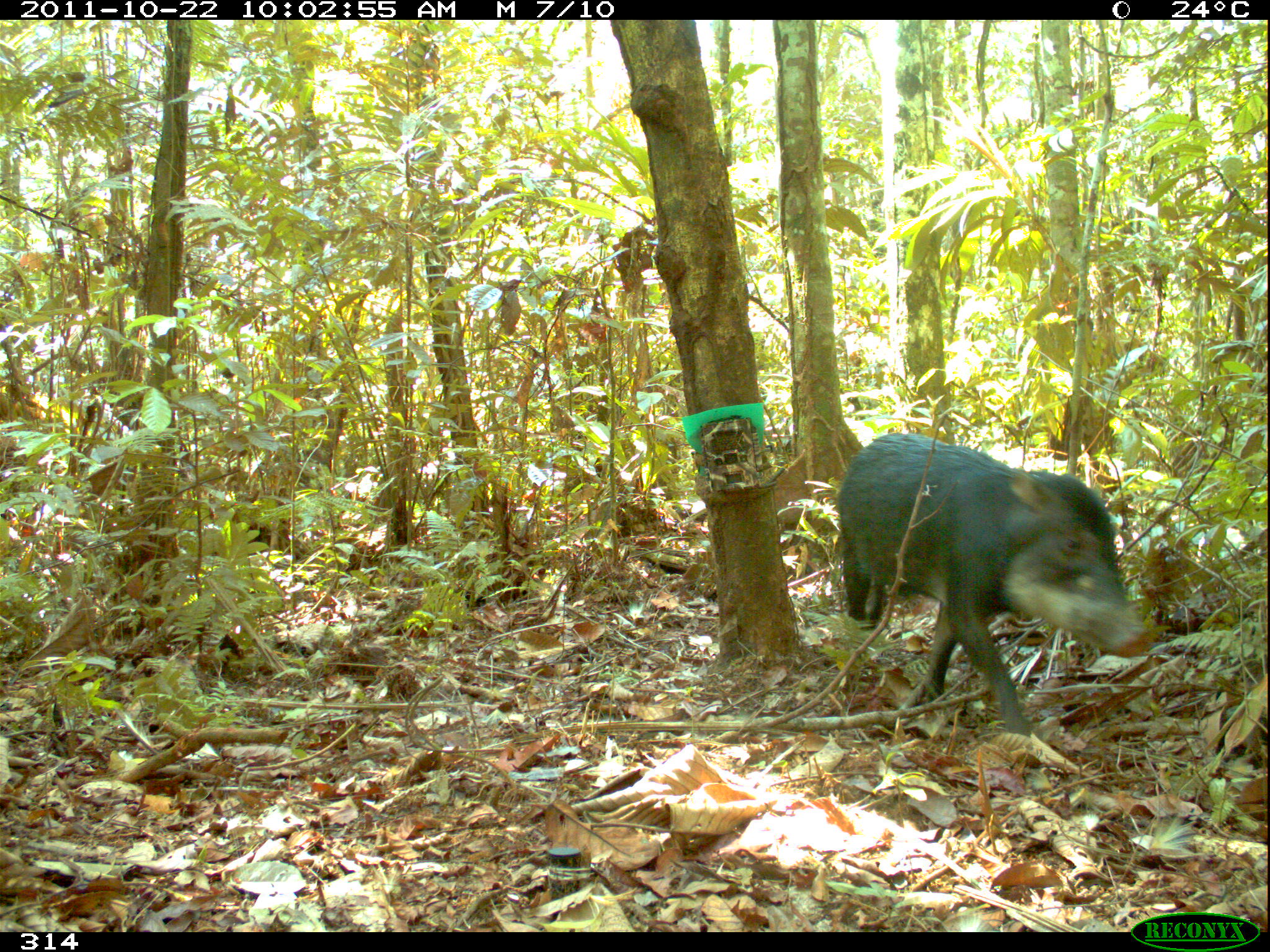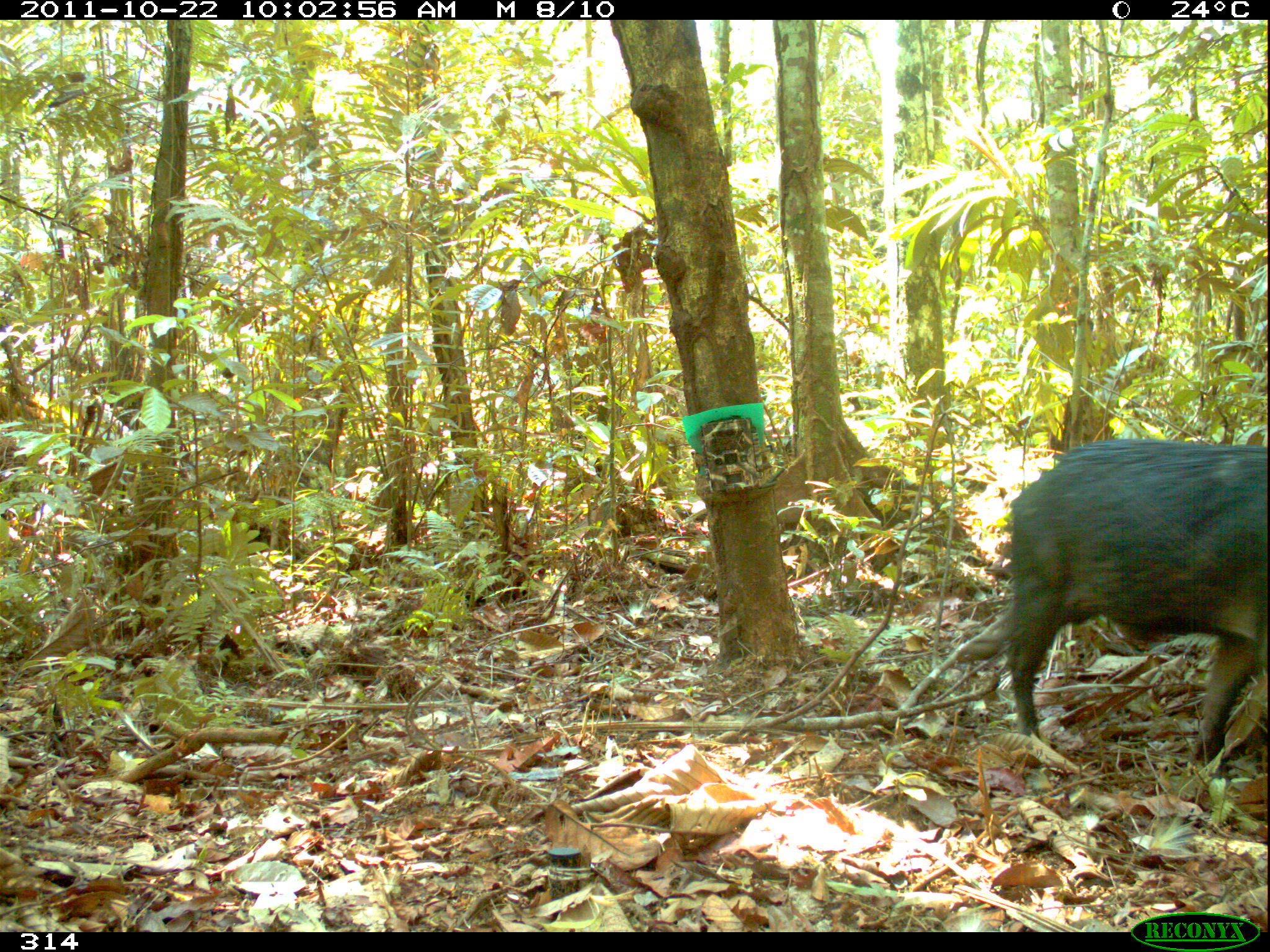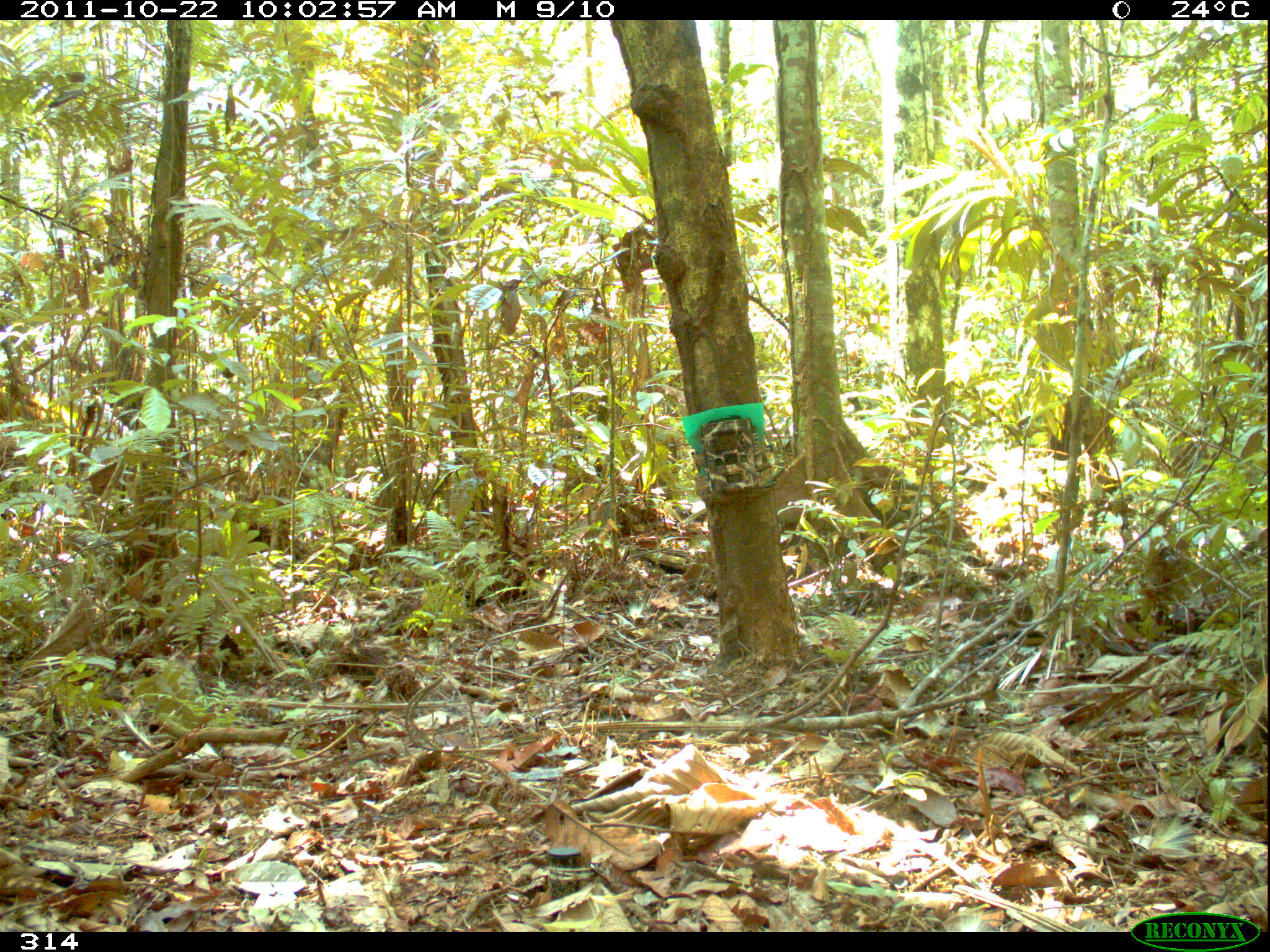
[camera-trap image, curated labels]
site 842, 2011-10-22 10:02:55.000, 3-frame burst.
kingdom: Animalia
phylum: Chordata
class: Mammalia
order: Artiodactyla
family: Tayassuidae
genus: Tayassu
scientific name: Tayassu pecari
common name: white-lipped peccary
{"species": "Tayassu pecari (white-lipped peccary)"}